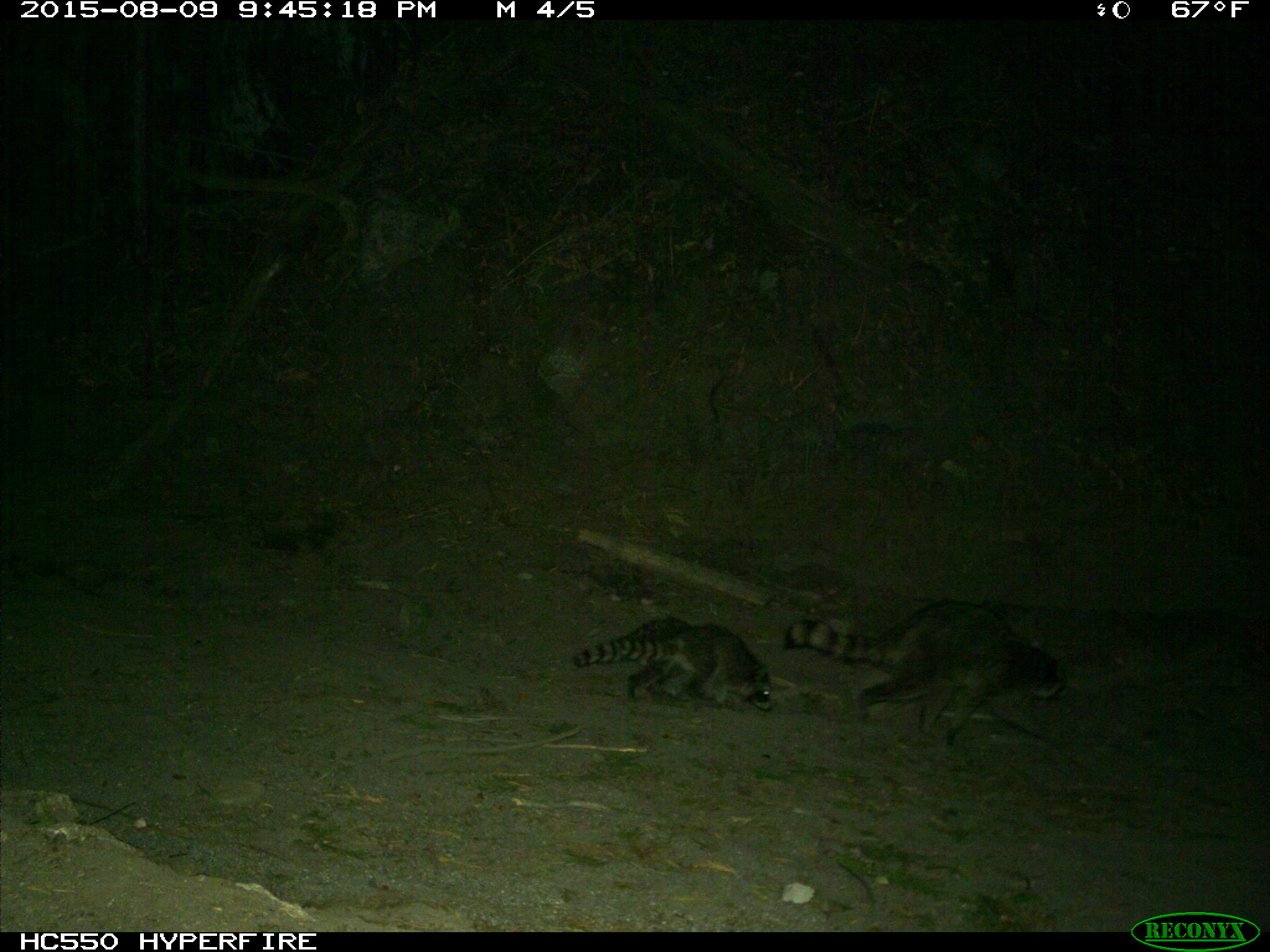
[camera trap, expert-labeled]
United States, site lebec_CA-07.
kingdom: Animalia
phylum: Chordata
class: Mammalia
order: Carnivora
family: Procyonidae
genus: Procyon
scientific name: Procyon lotor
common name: common raccoon